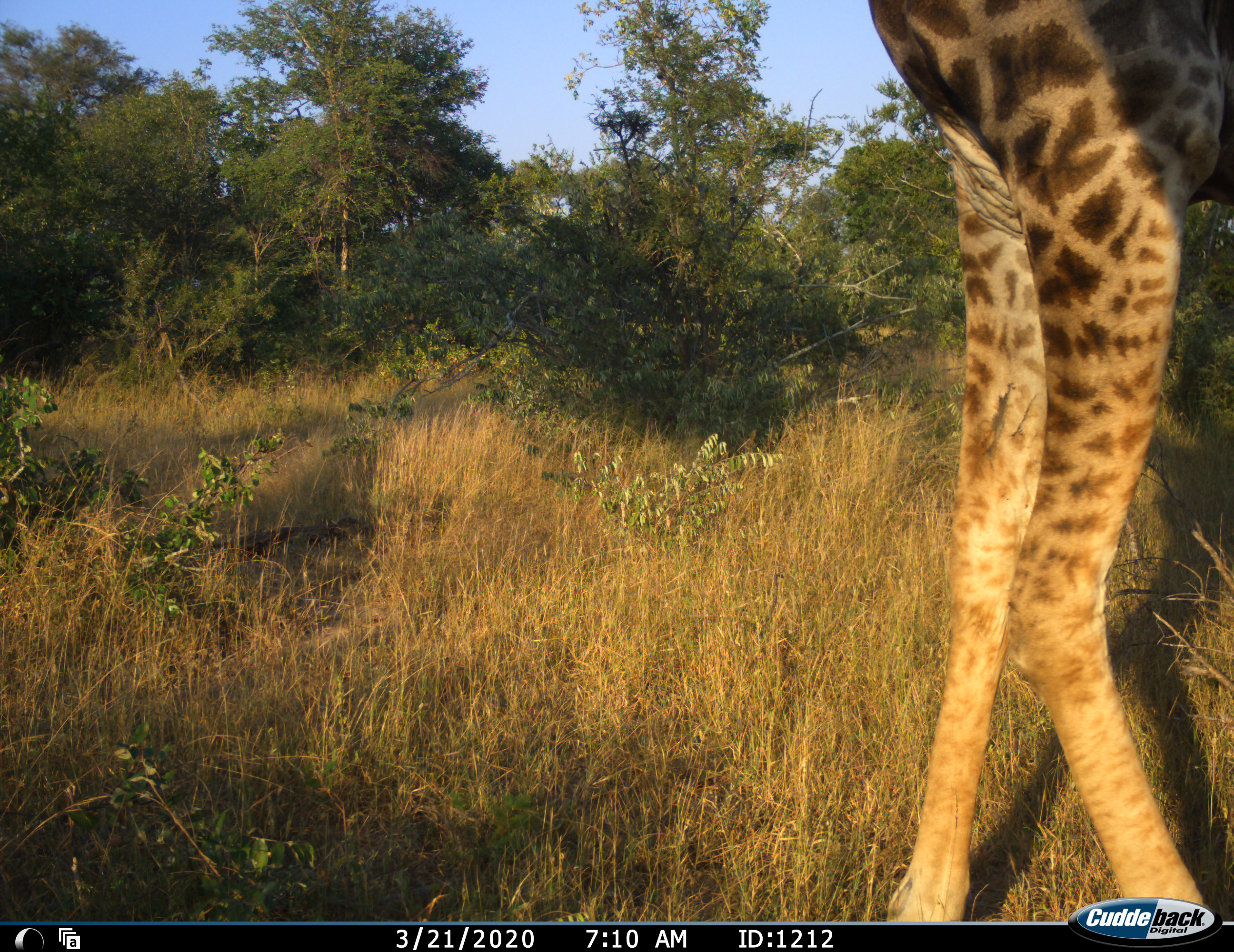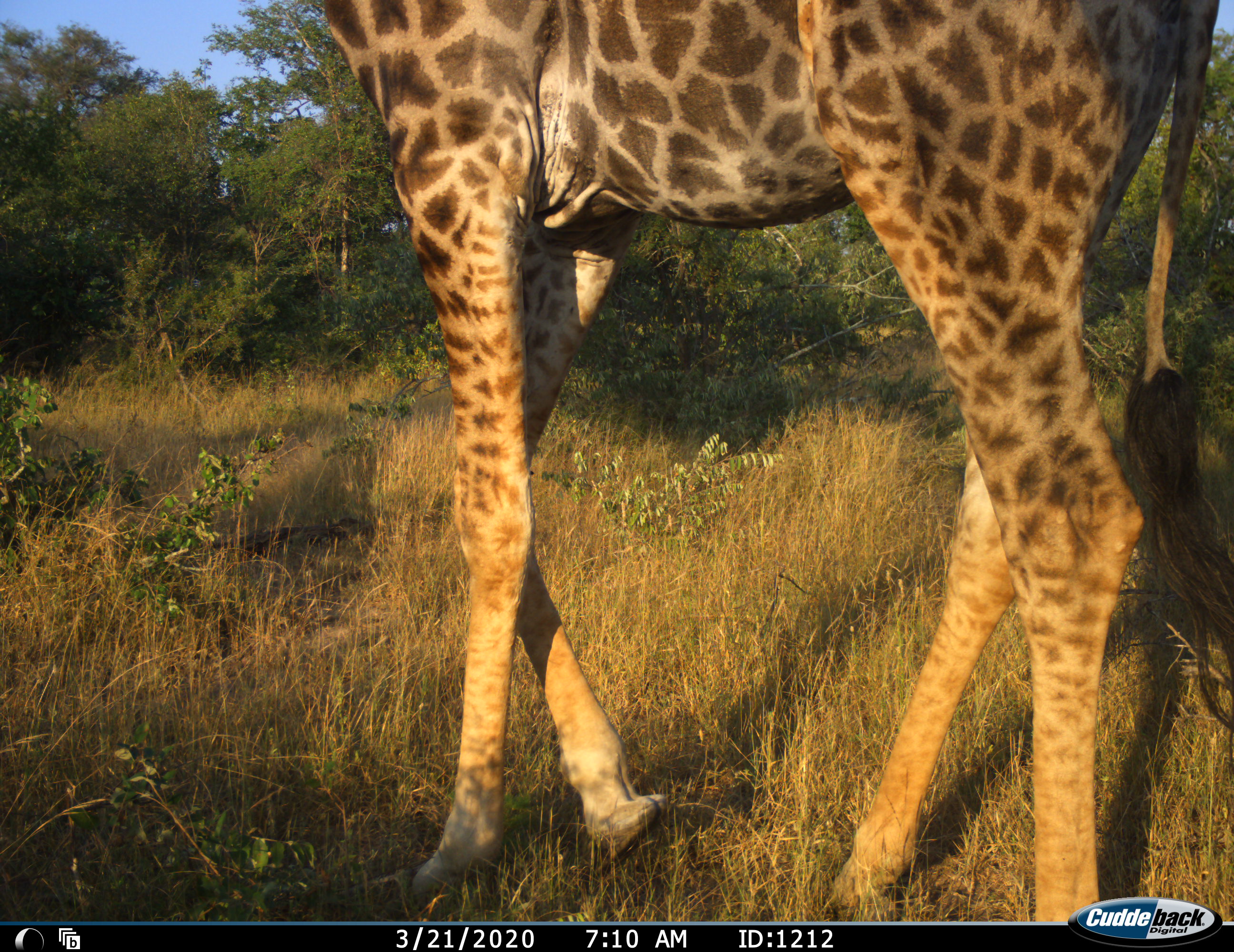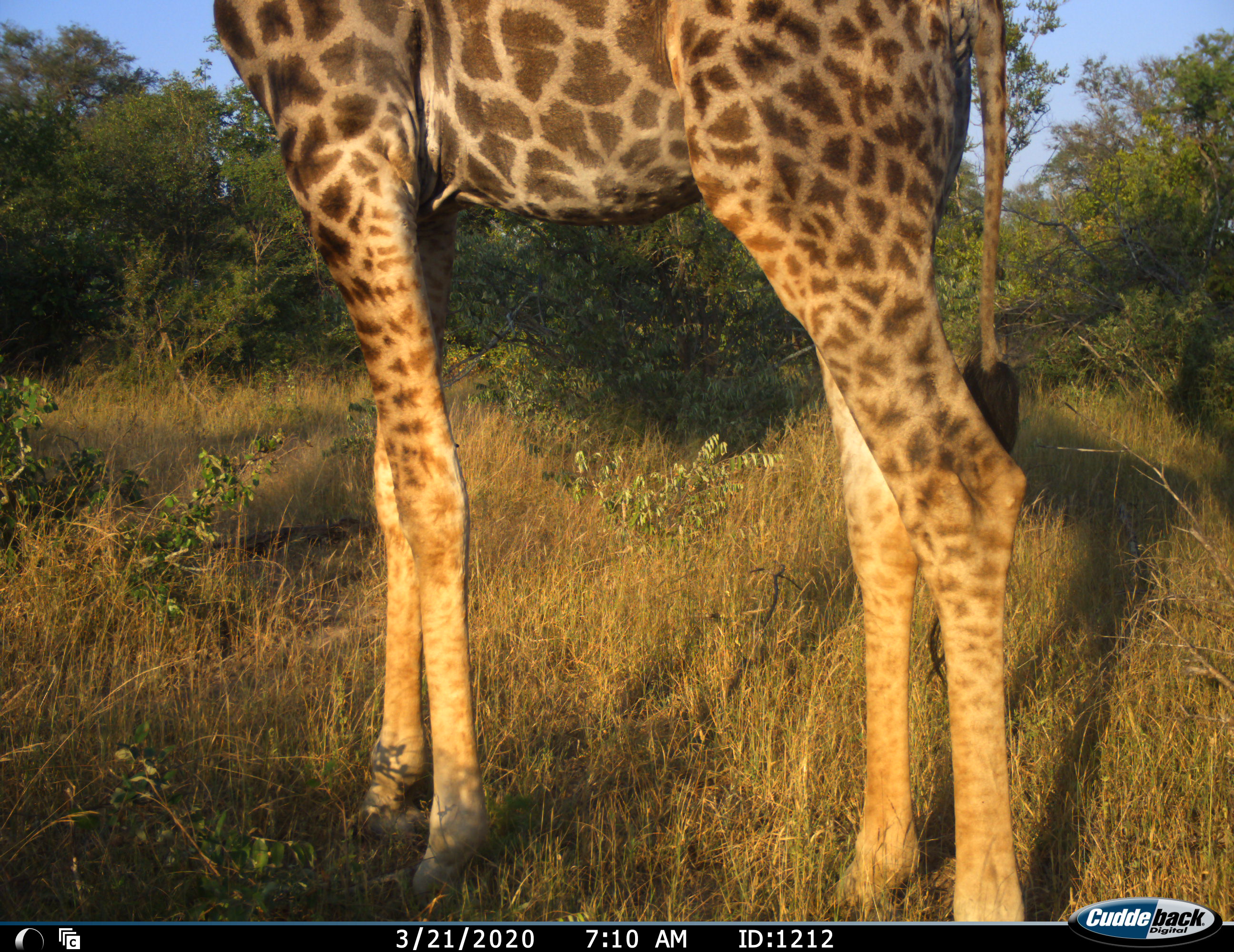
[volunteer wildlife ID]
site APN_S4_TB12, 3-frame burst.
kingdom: Animalia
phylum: Chordata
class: Mammalia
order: Artiodactyla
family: Giraffidae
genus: Giraffa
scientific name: Giraffa camelopardalis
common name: giraffe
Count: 1.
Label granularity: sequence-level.